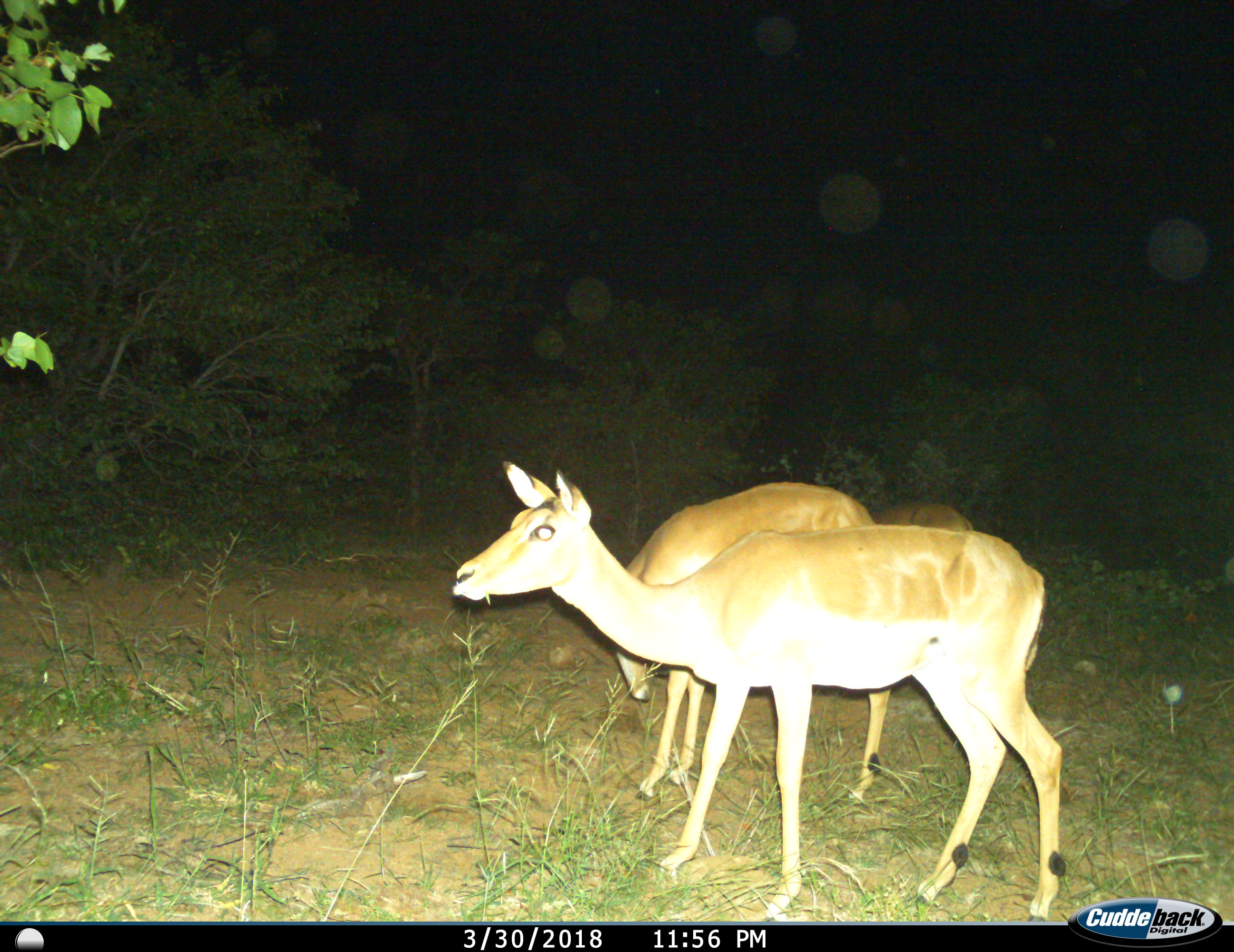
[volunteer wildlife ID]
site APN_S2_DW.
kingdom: Animalia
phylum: Chordata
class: Mammalia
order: Artiodactyla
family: Bovidae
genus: Aepyceros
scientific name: Aepyceros melampus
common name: impala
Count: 3.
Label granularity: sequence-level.